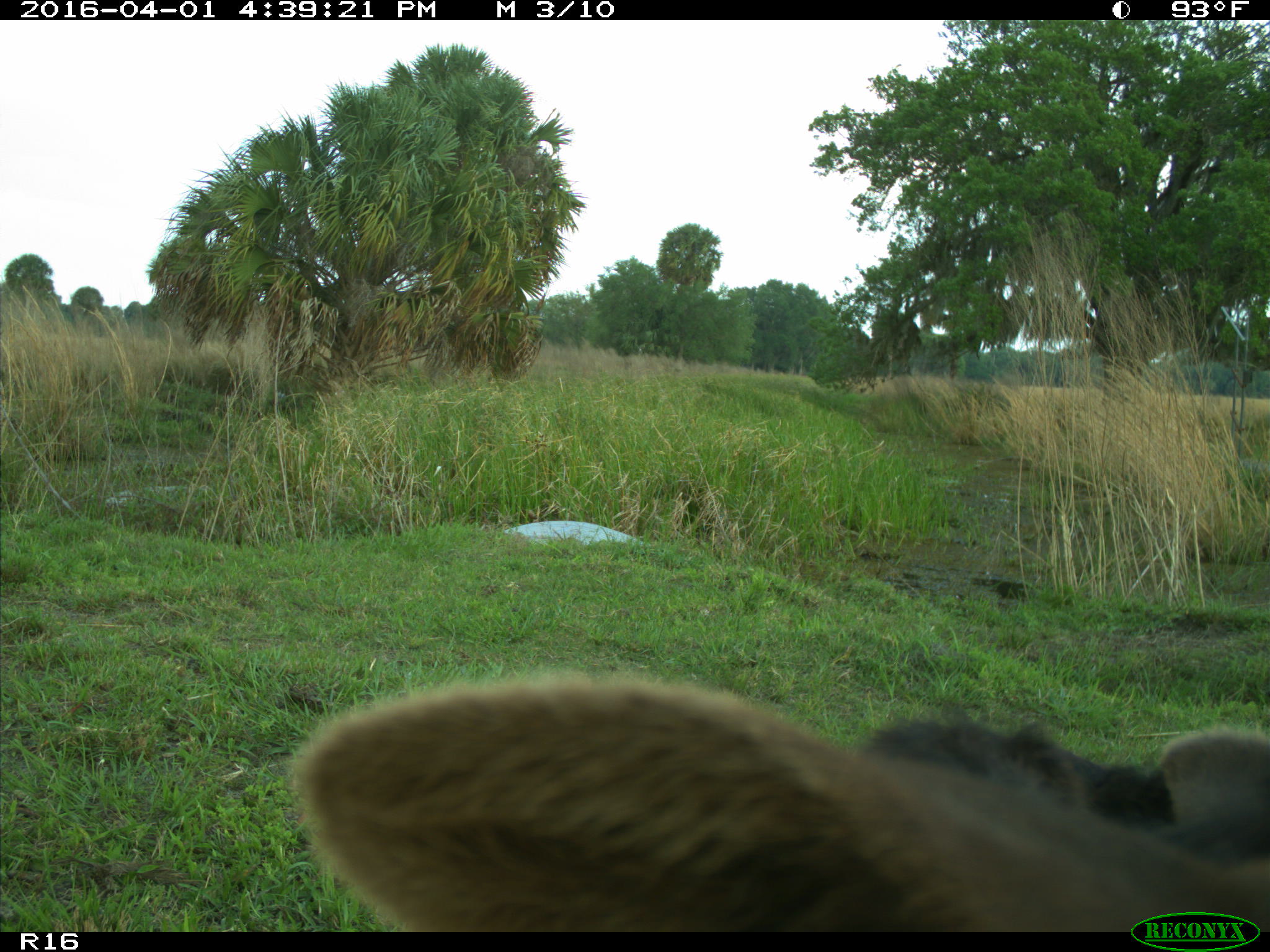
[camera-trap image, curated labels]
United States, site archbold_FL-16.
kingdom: Animalia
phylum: Chordata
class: Mammalia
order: Artiodactyla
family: Bovidae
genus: Bos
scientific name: Bos taurus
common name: domestic cow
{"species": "Bos taurus (domestic cow)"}